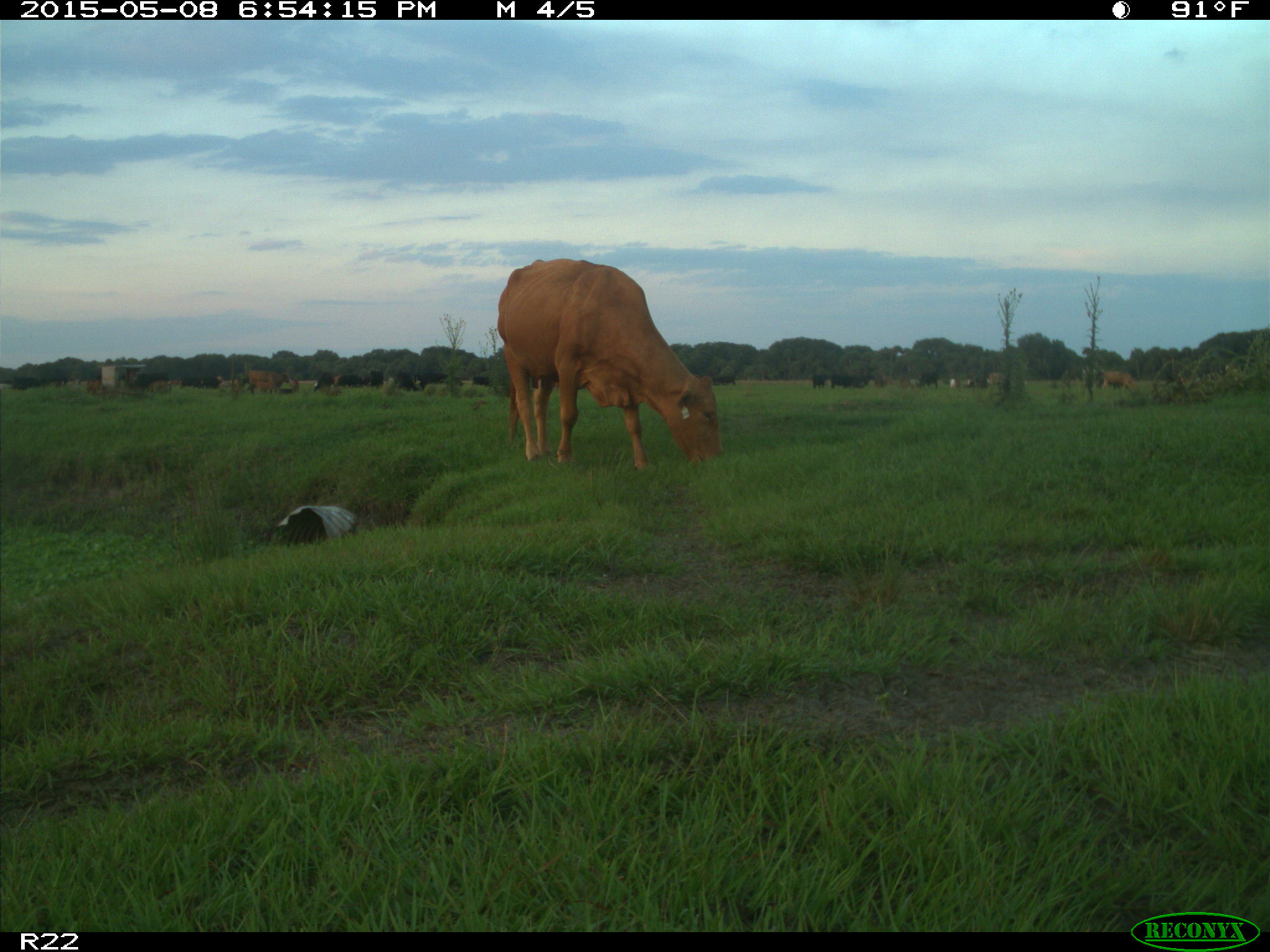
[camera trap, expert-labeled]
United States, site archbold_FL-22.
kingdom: Animalia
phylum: Chordata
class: Mammalia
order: Artiodactyla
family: Bovidae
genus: Bos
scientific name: Bos taurus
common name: domestic cow